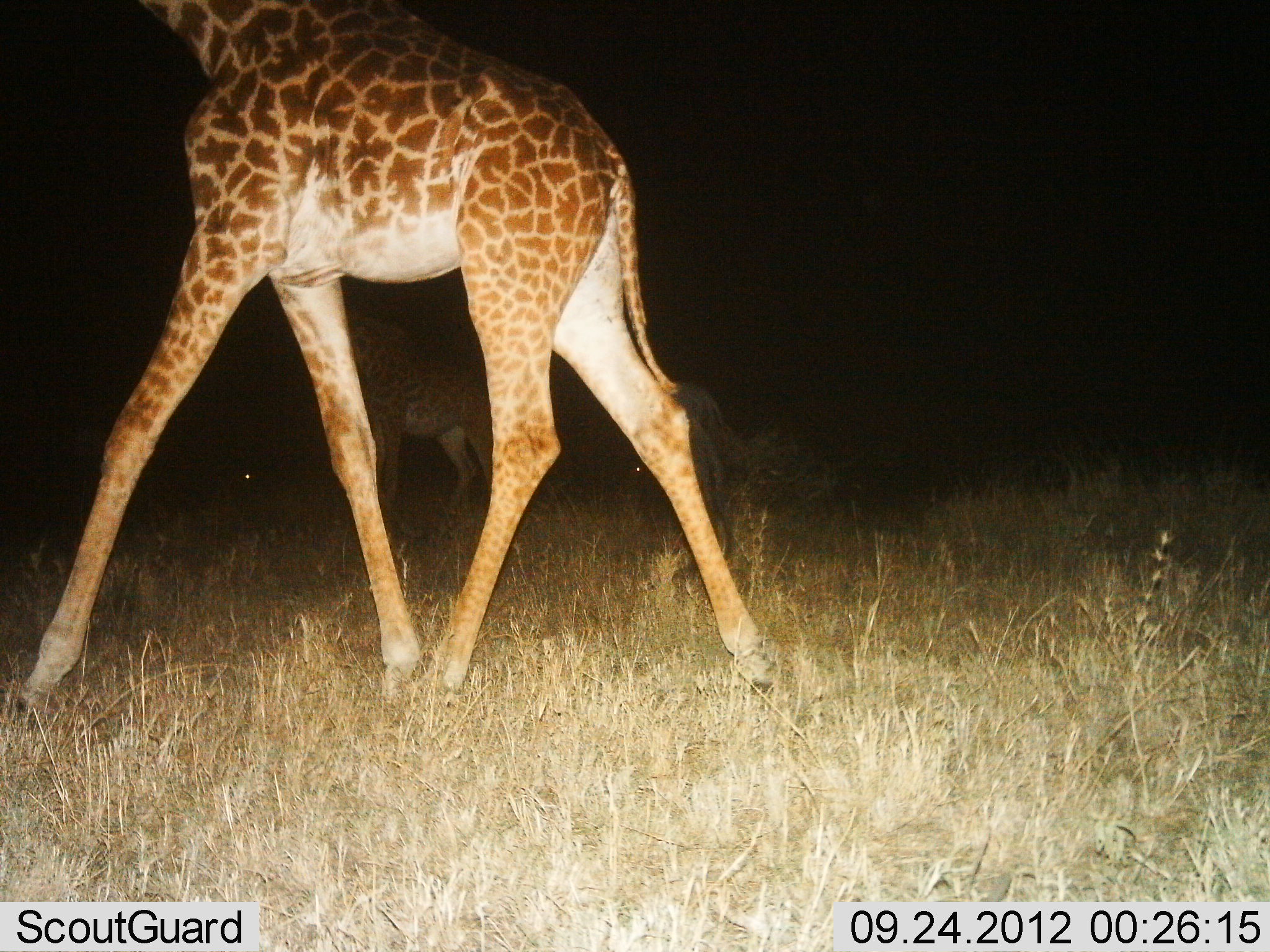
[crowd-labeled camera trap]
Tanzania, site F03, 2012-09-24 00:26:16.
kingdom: Animalia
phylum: Chordata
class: Mammalia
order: Artiodactyla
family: Giraffidae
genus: Giraffa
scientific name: Giraffa camelopardalis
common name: giraffe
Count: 2.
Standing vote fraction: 20%.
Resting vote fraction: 0%.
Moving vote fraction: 90%.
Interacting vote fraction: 0%.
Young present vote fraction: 0%.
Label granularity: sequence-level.